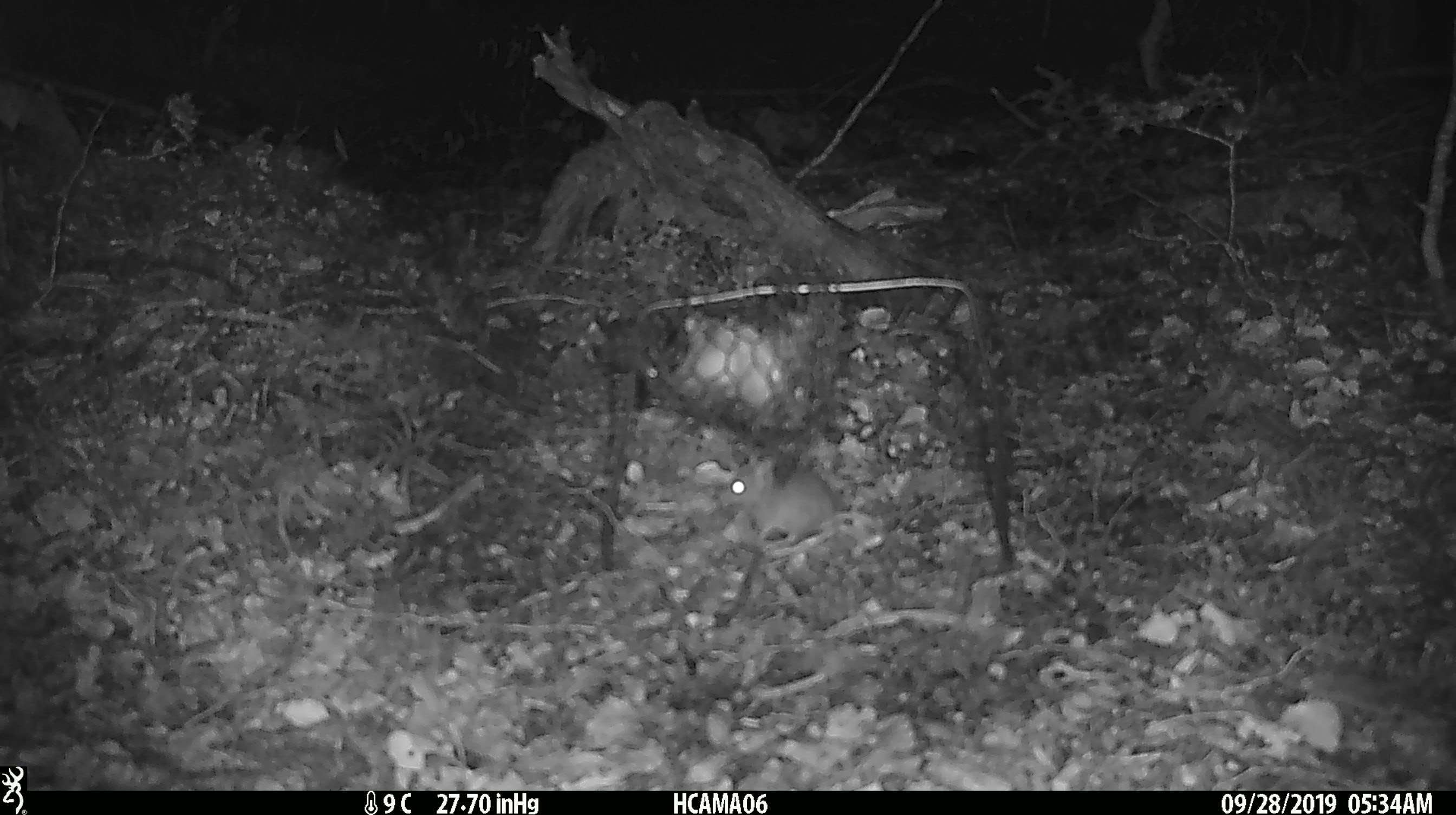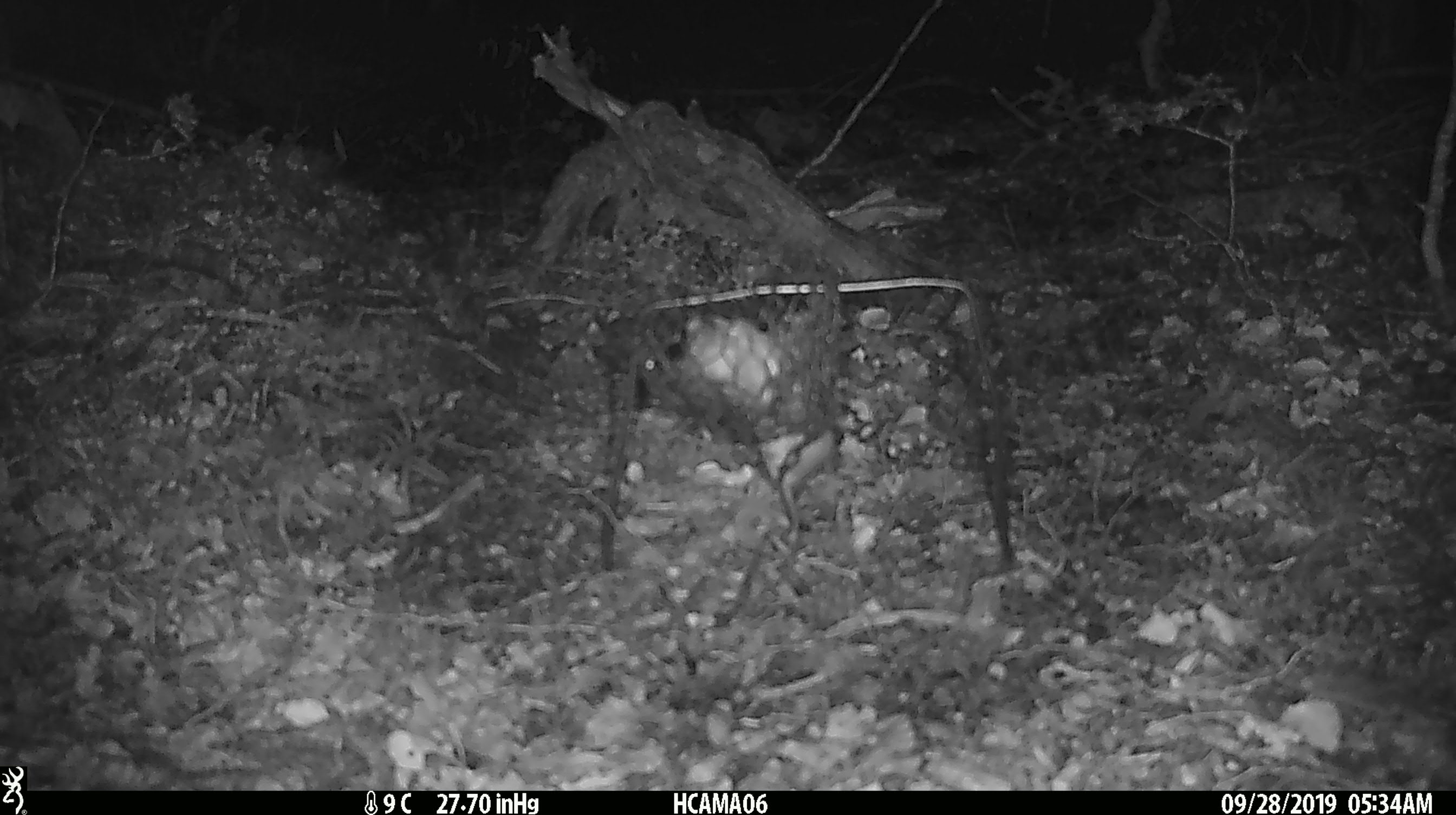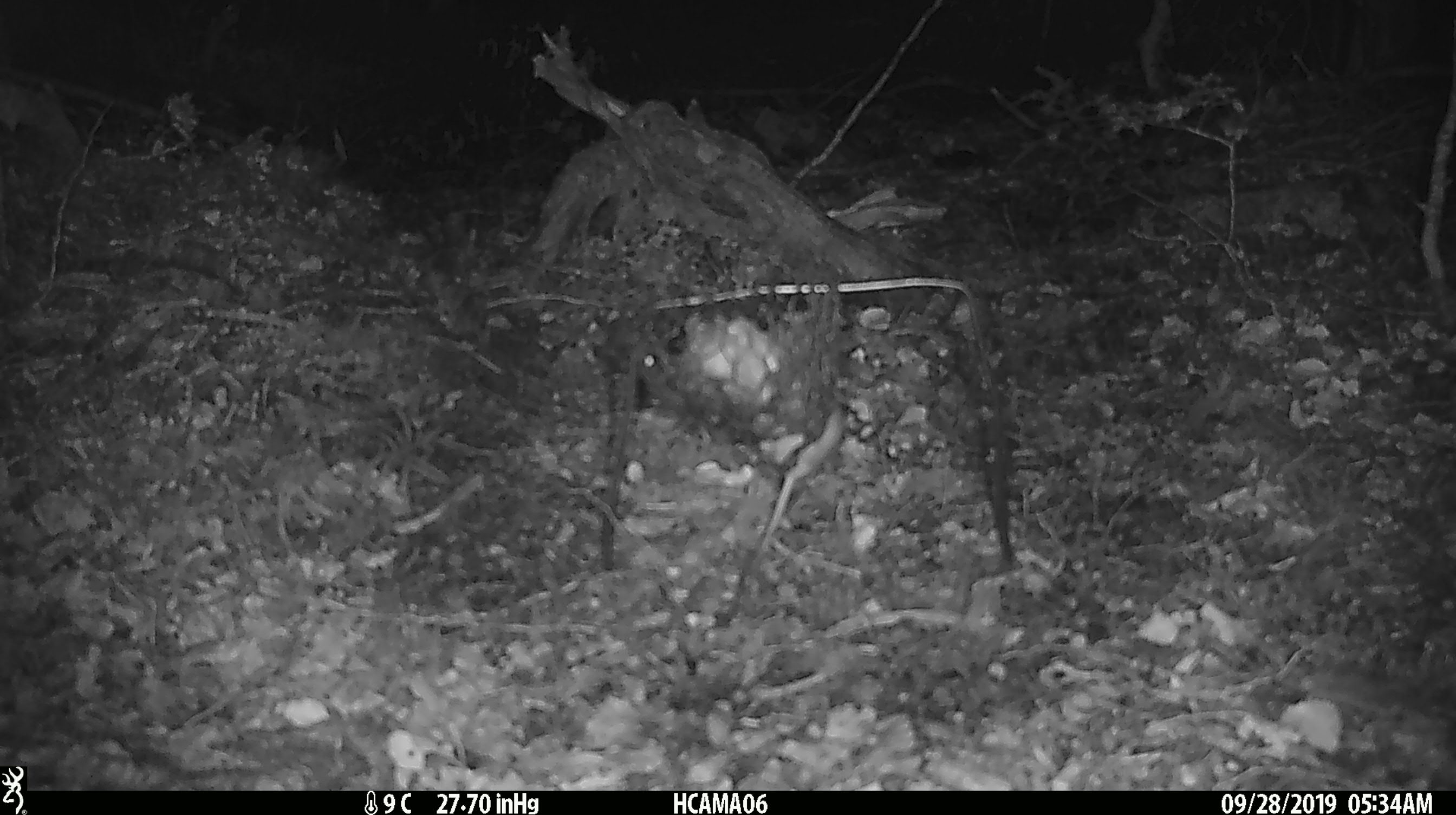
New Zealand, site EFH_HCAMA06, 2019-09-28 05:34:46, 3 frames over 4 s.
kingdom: Animalia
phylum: Chordata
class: Mammalia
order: Rodentia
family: Muridae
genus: Mus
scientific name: Mus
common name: mouse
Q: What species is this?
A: Mouse (Mus).